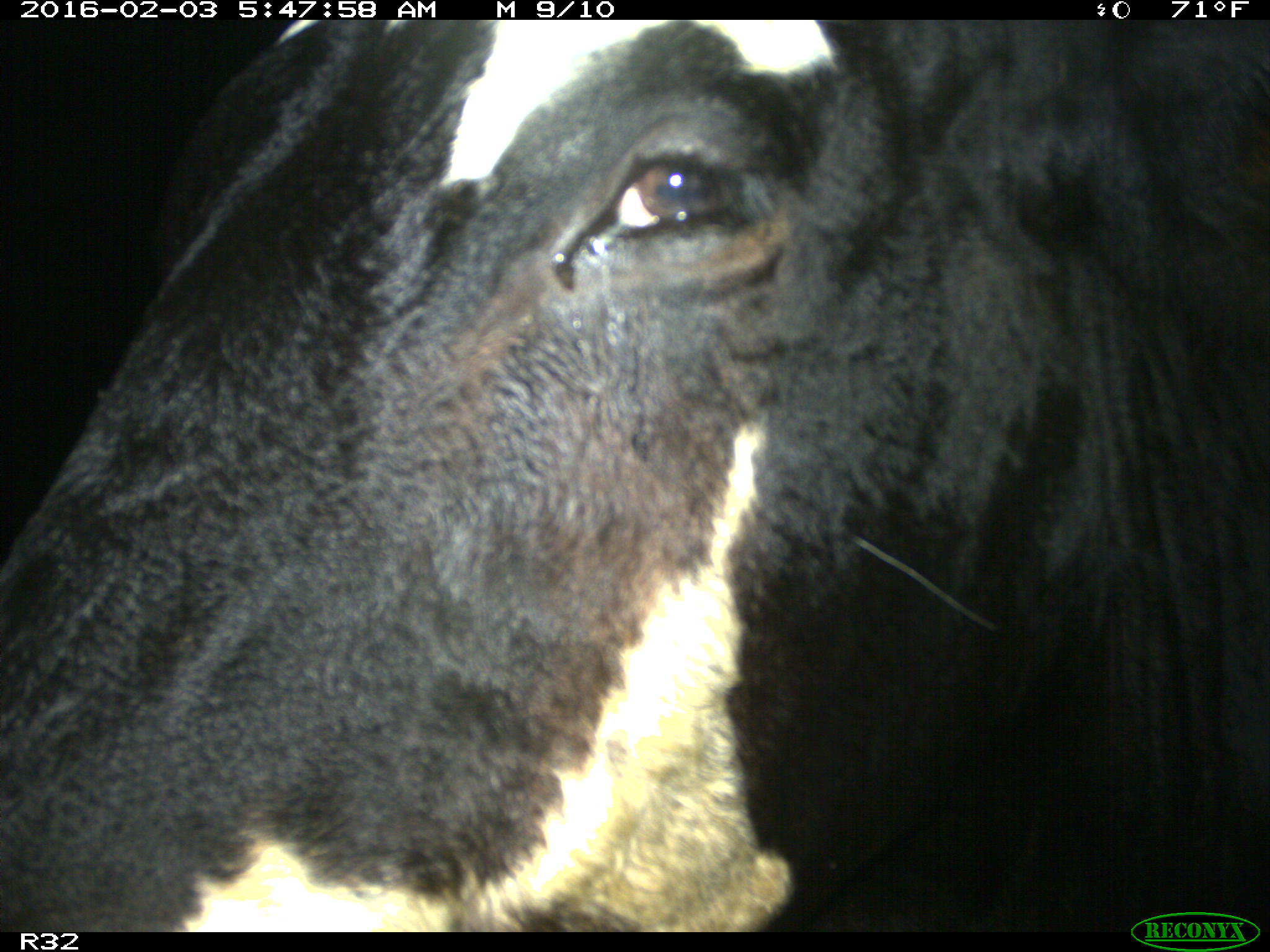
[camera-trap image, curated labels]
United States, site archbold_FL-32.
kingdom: Animalia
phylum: Chordata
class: Mammalia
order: Artiodactyla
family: Bovidae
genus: Bos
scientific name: Bos taurus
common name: domestic cow